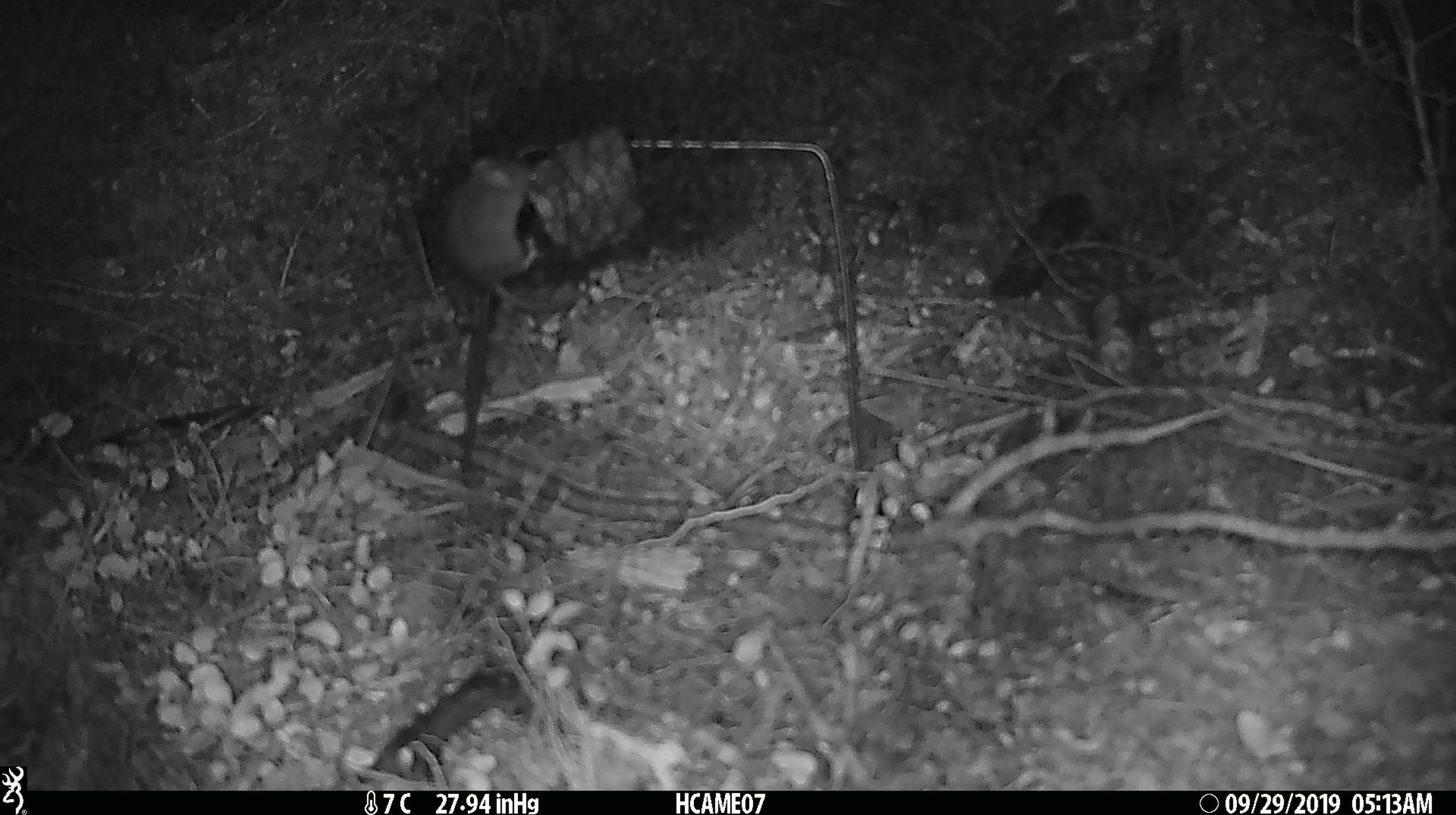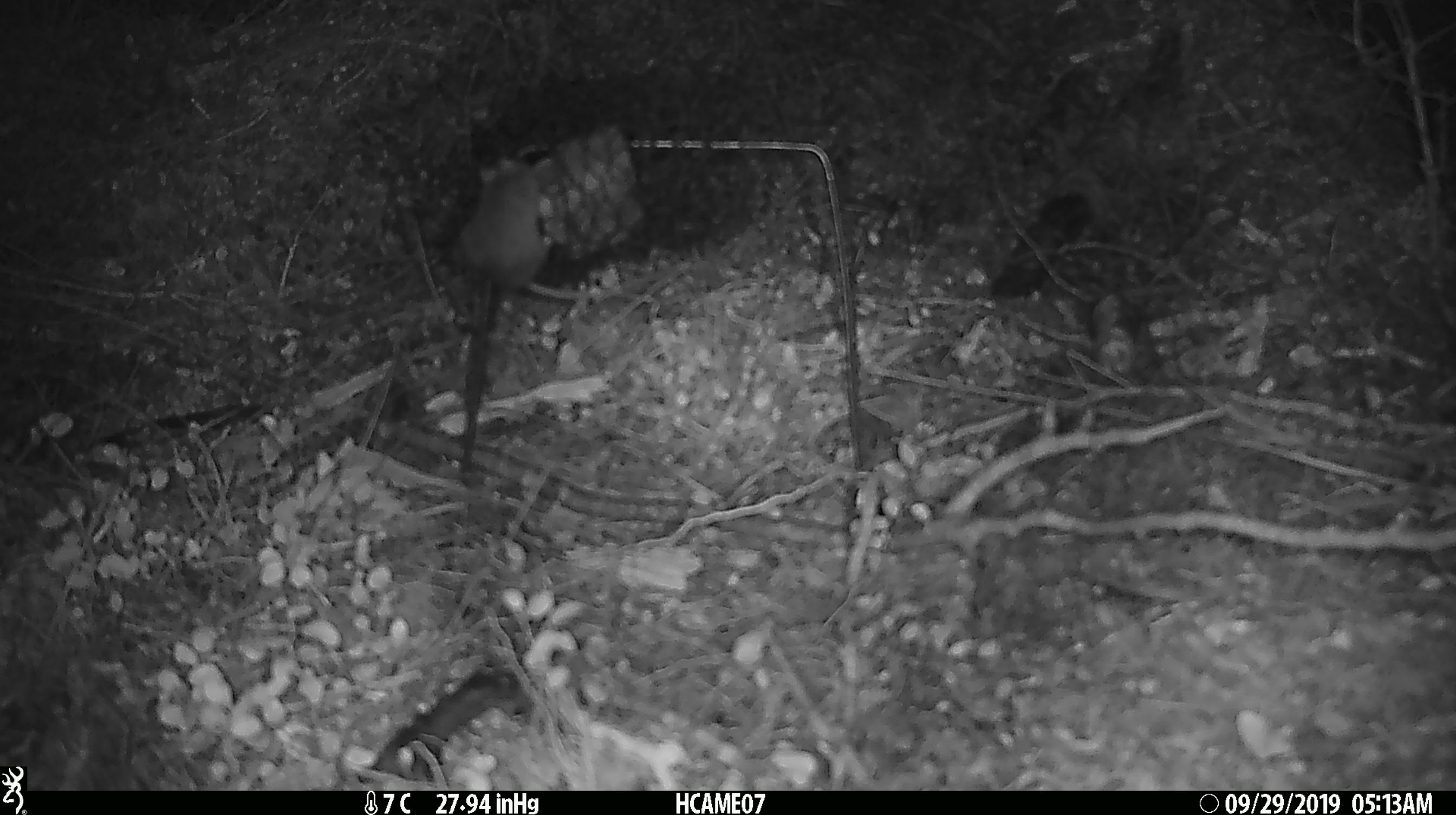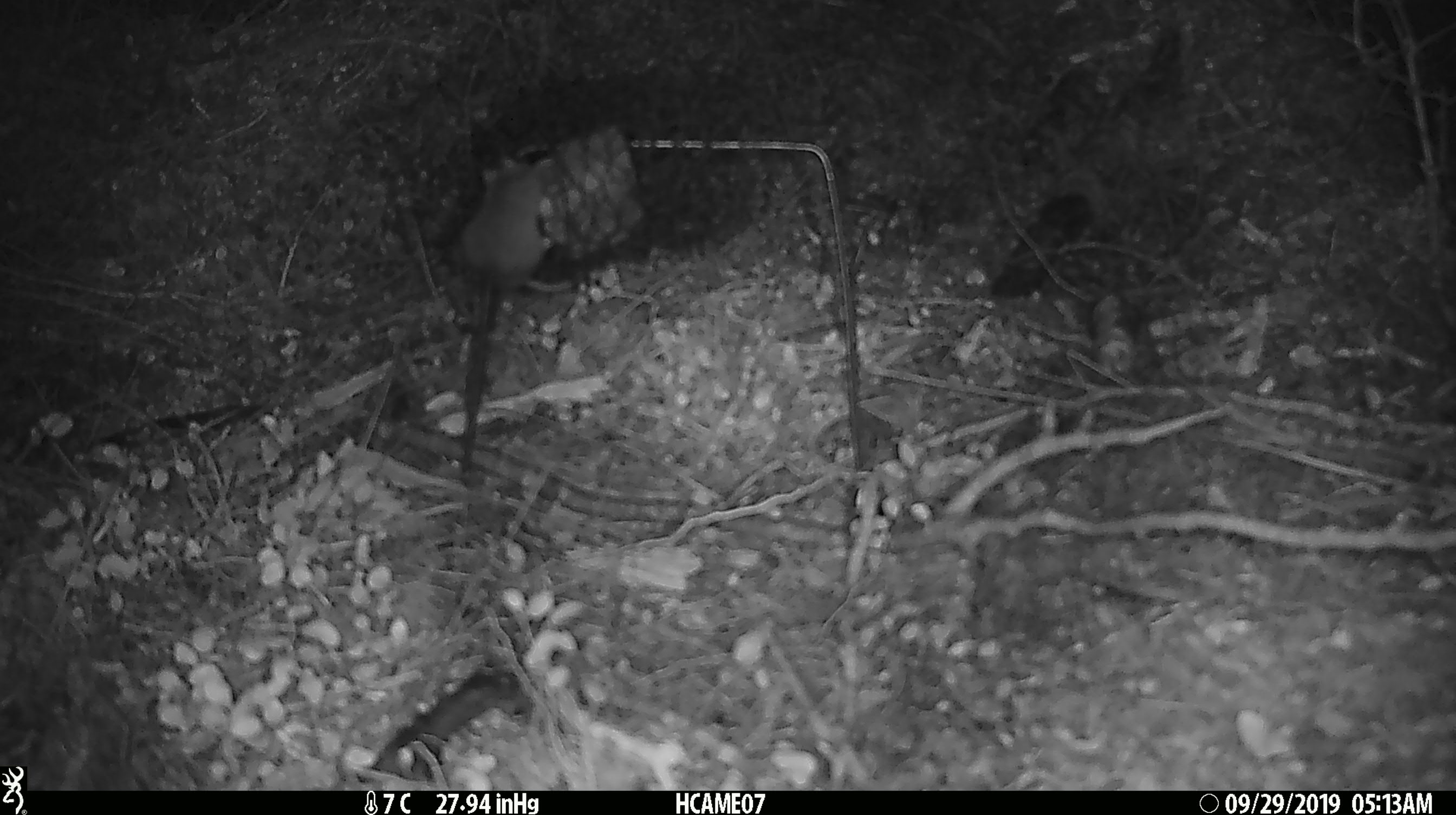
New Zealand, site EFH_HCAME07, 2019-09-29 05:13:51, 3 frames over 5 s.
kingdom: Animalia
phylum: Chordata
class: Mammalia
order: Rodentia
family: Muridae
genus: Mus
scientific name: Mus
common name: mouse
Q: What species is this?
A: Mouse (Mus).